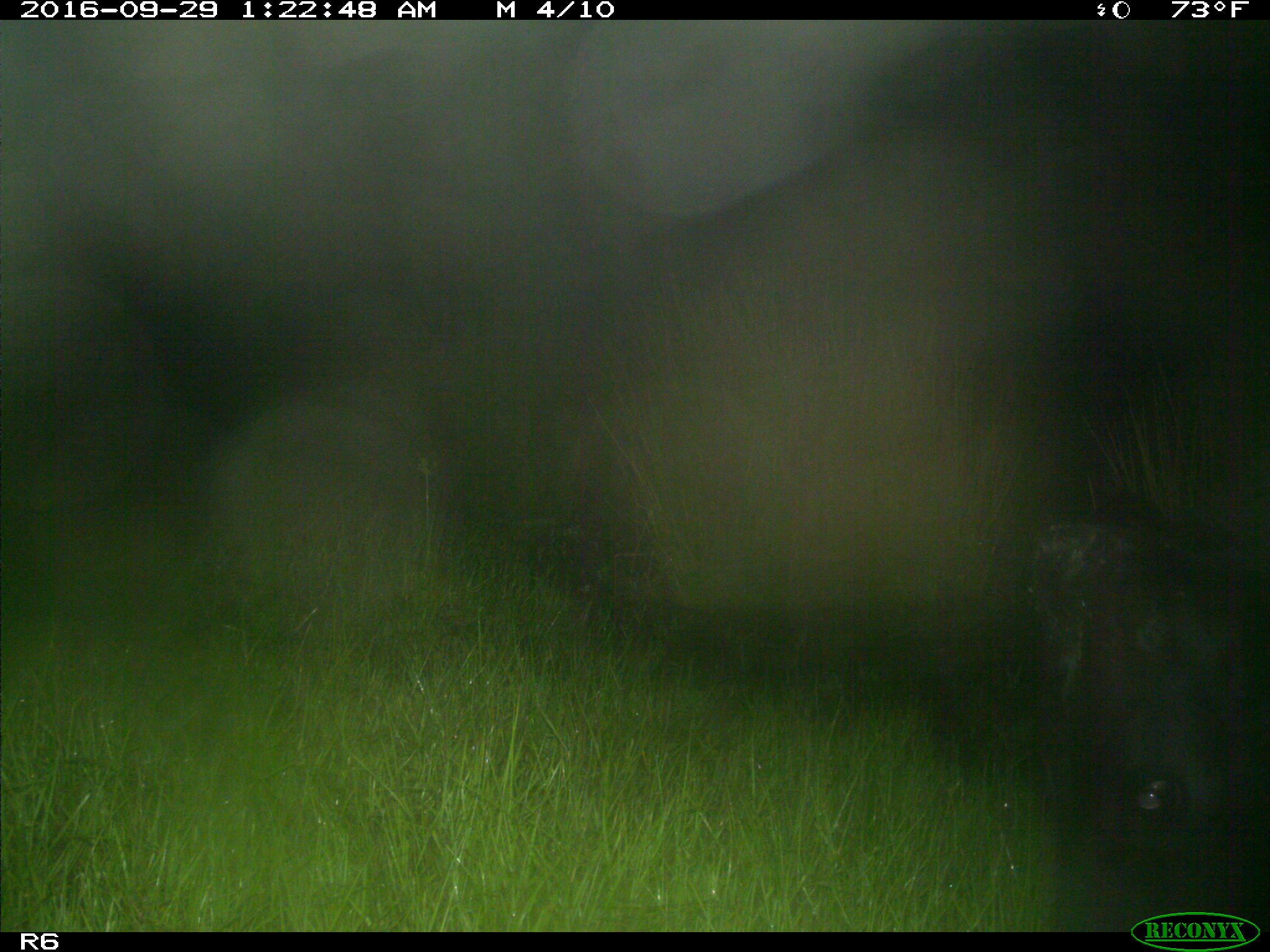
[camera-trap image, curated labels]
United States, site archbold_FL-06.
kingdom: Animalia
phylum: Chordata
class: Mammalia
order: Artiodactyla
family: Bovidae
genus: Bos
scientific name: Bos taurus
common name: domestic cow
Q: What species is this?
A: Bos taurus (domestic cow).